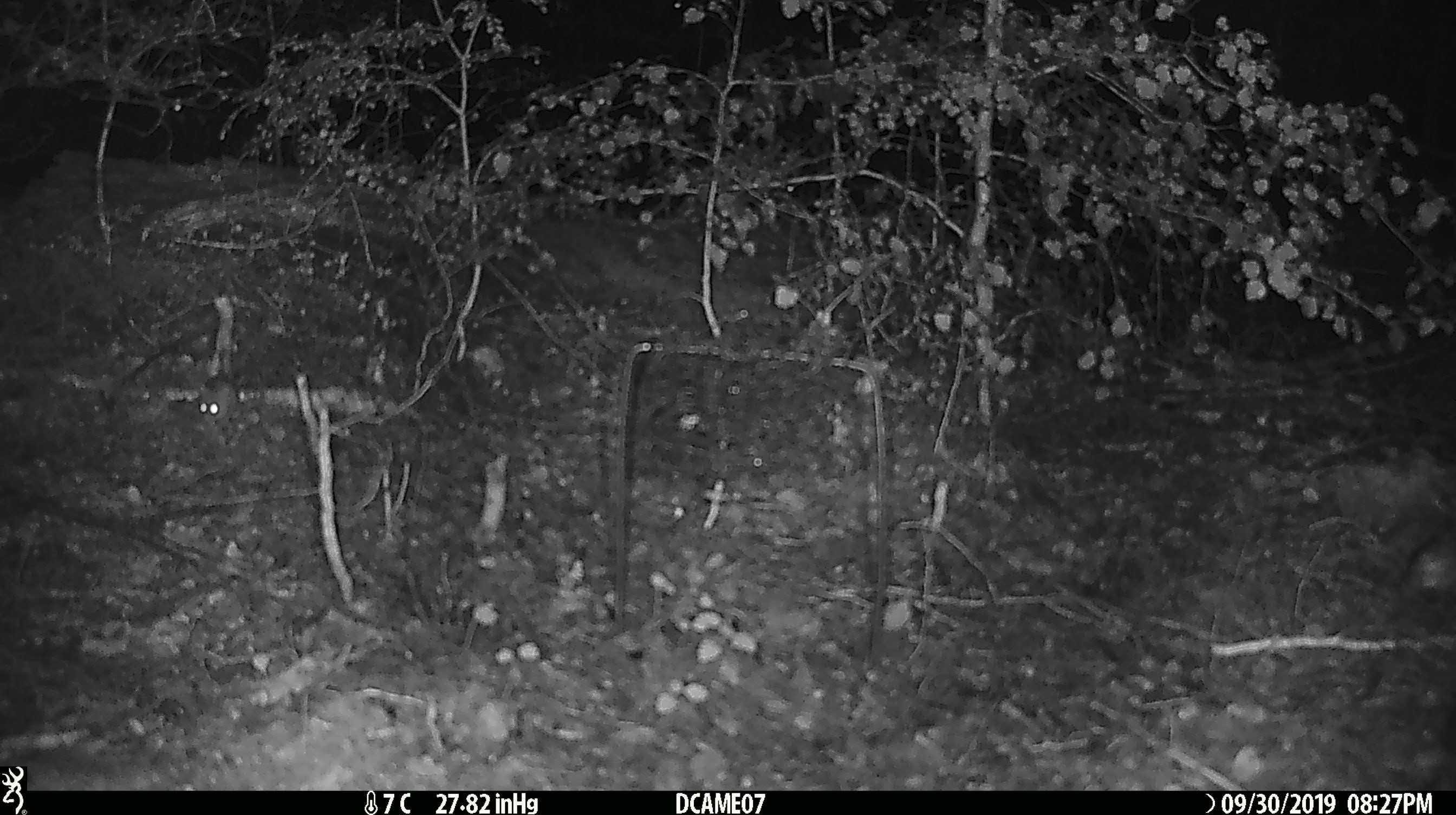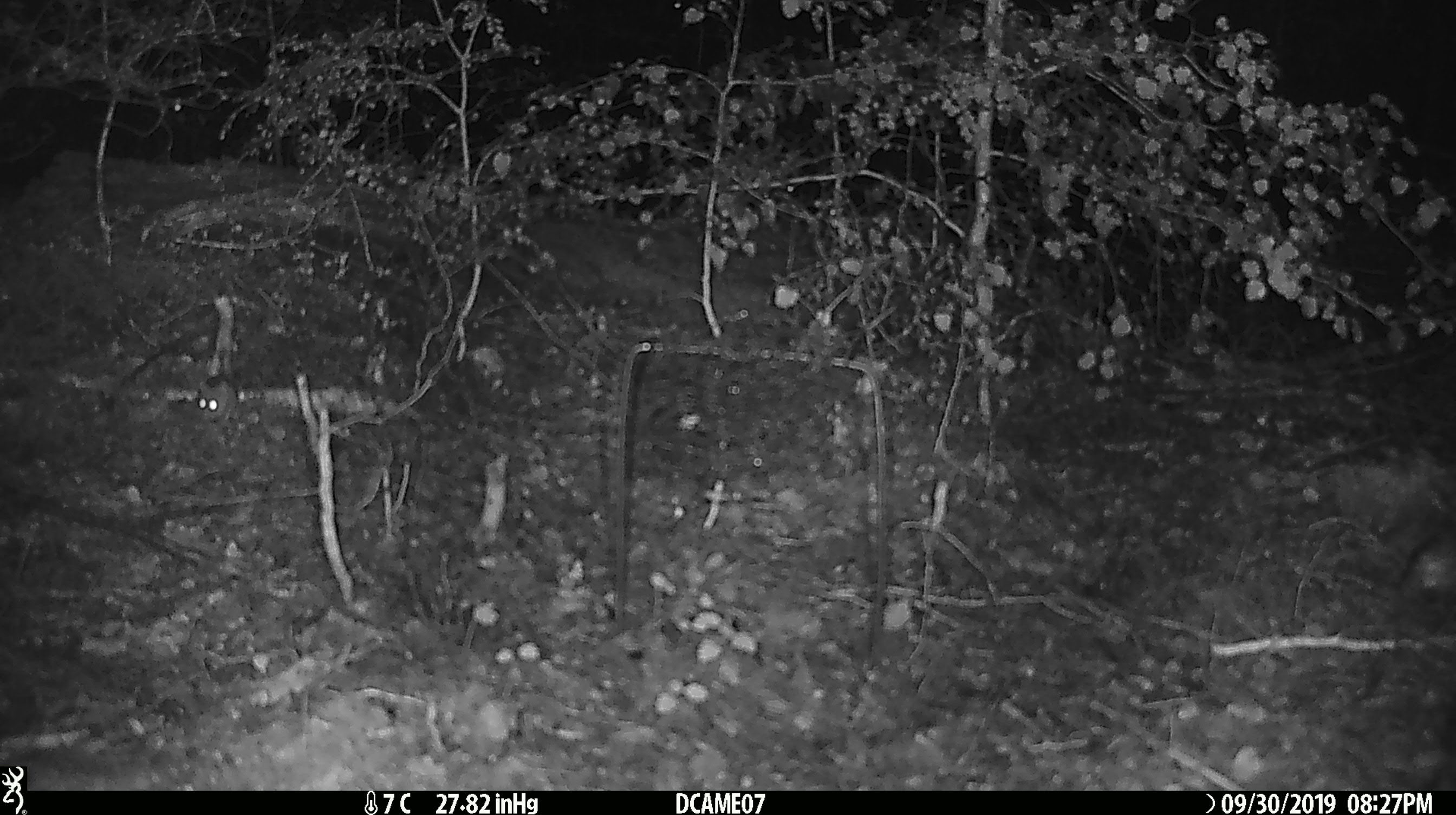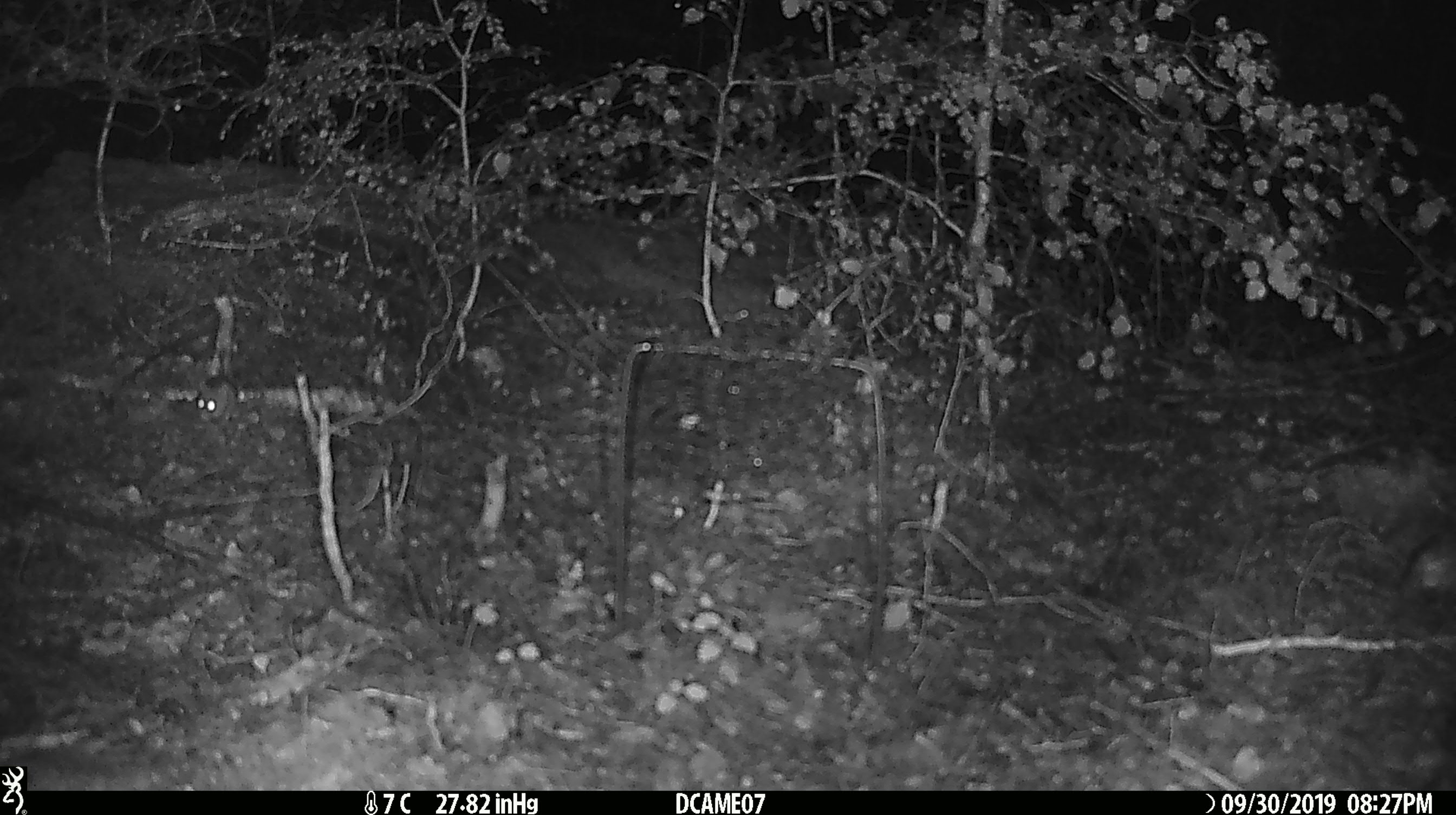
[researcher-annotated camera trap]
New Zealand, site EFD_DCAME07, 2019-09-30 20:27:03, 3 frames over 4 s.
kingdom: Animalia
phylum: Chordata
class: Mammalia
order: Rodentia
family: Muridae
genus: Mus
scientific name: Mus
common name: mouse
Mouse (Mus).